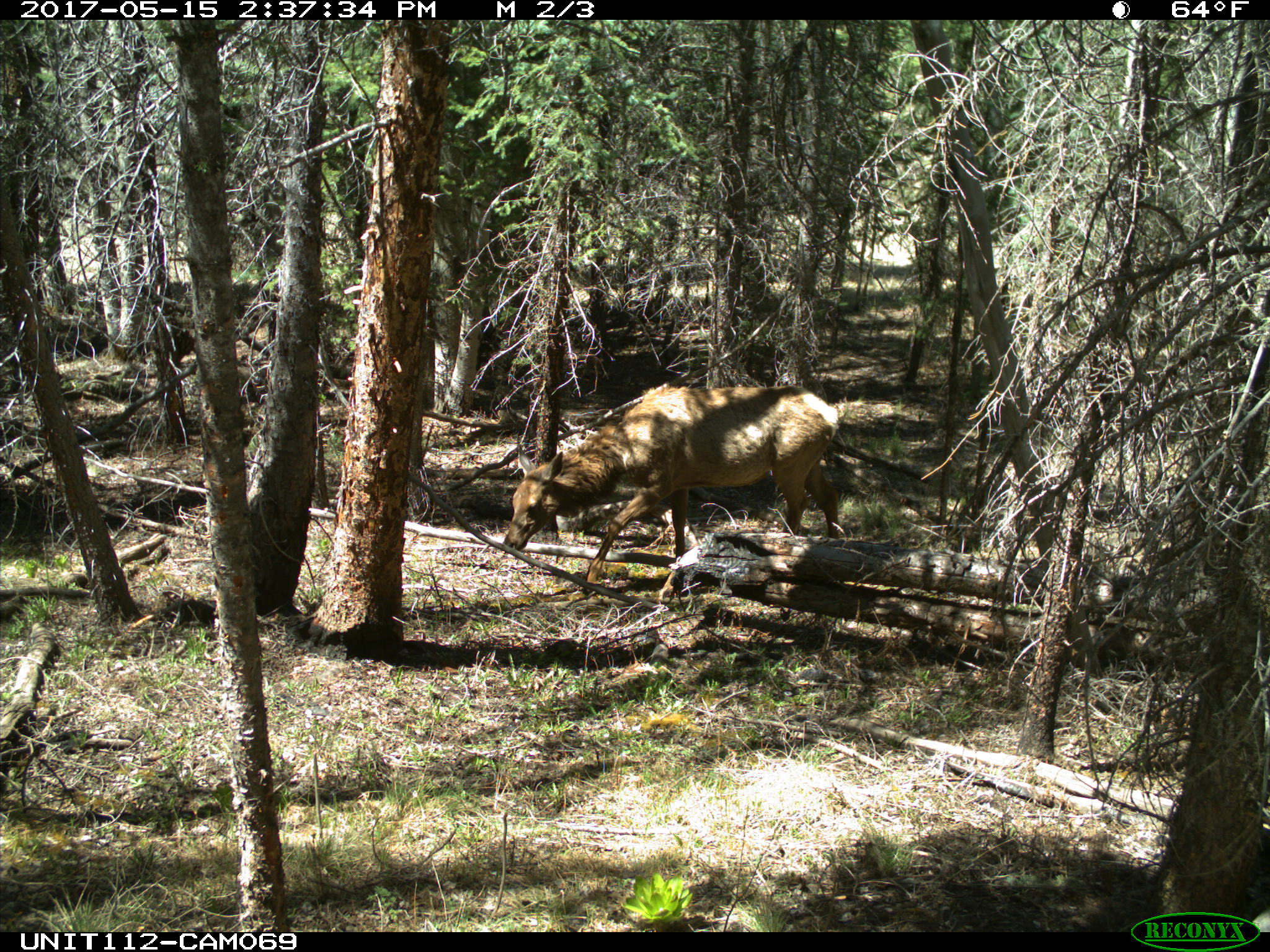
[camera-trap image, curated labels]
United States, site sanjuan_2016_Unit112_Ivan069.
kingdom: Animalia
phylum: Chordata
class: Mammalia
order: Artiodactyla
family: Cervidae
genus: Cervus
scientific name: Cervus elaphus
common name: red deer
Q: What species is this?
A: Cervus elaphus (red deer).